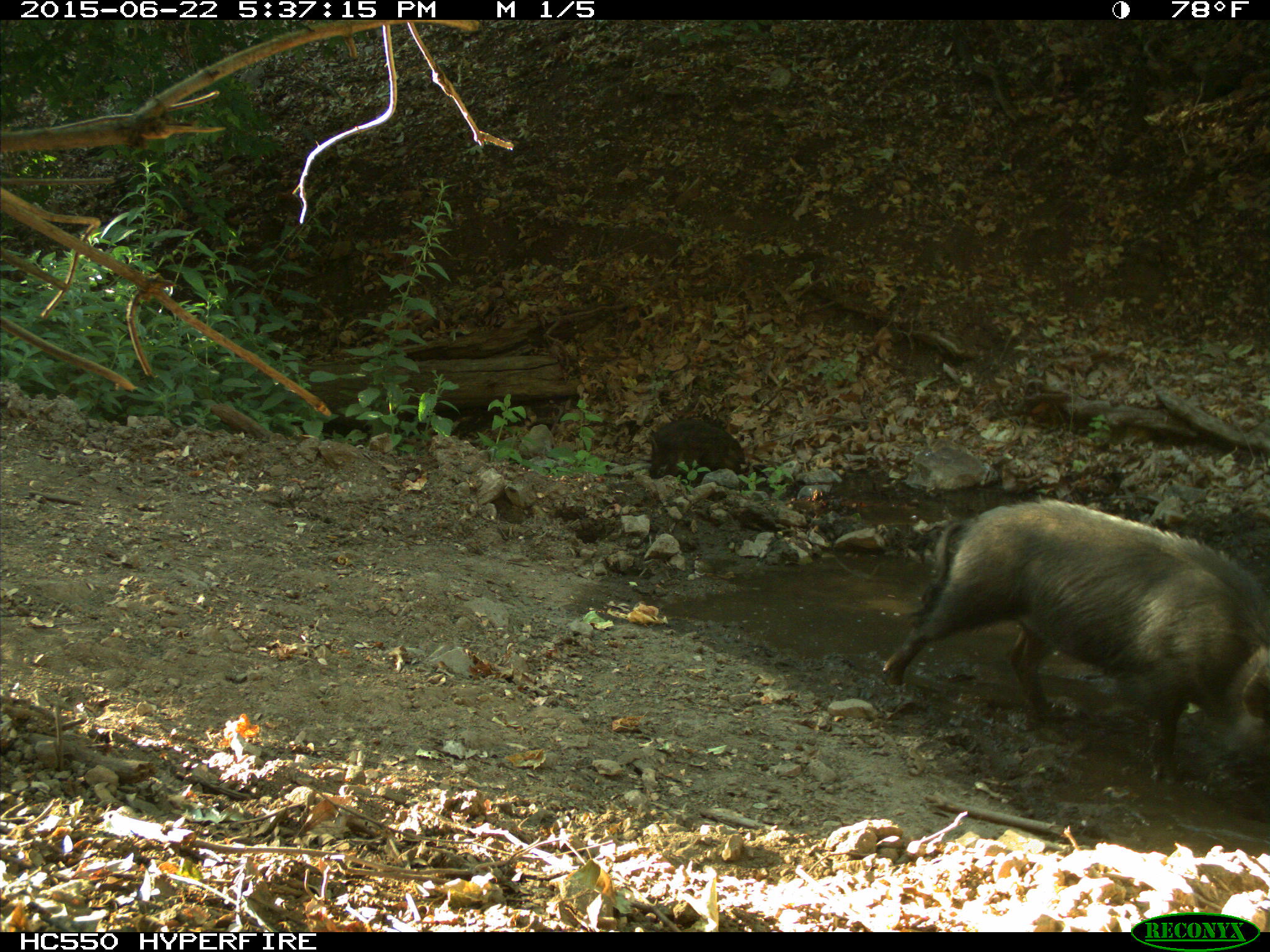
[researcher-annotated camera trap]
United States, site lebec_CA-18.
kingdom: Animalia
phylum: Chordata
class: Mammalia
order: Artiodactyla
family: Suidae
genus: Sus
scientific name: Sus scrofa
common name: wild boar